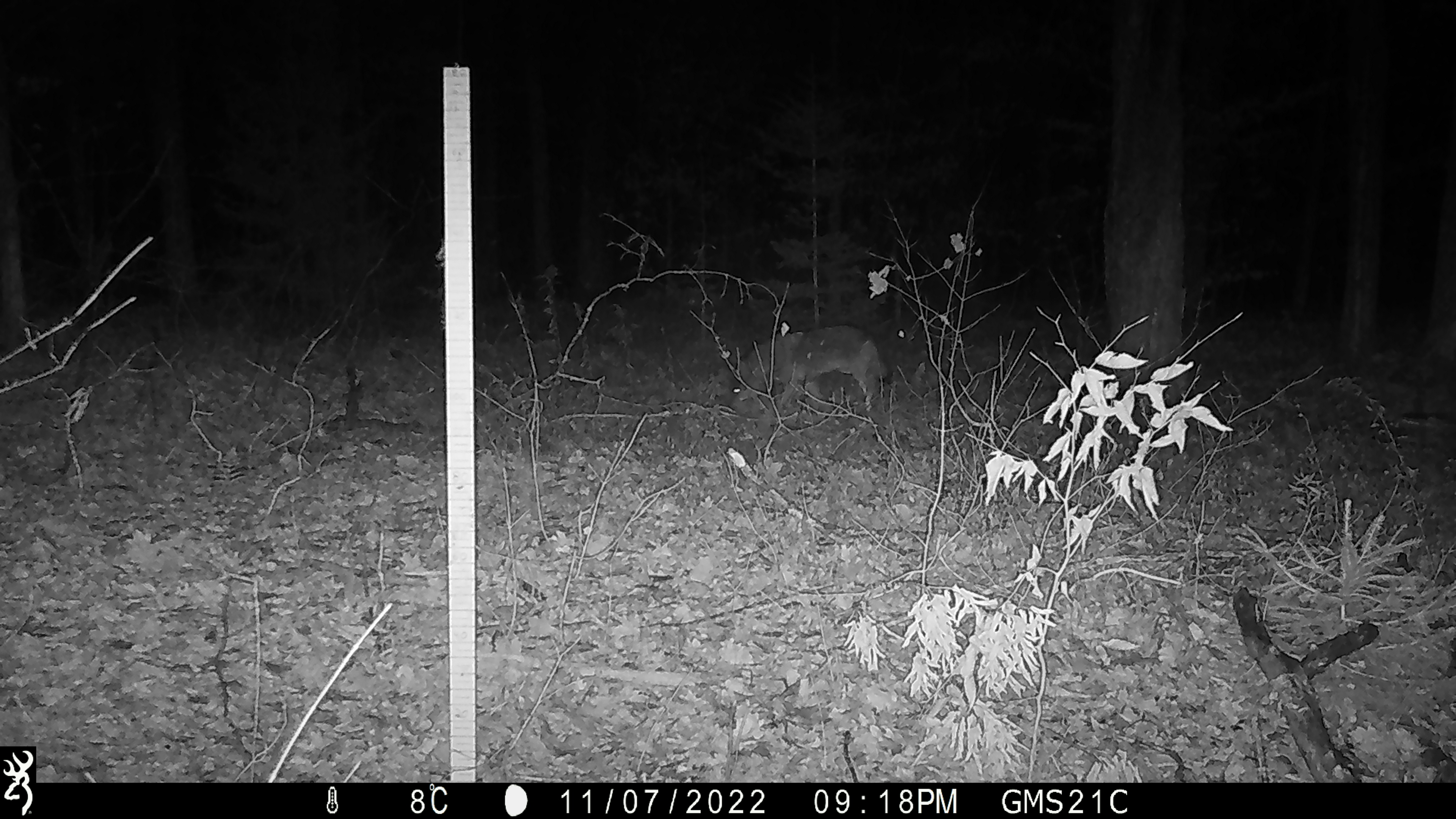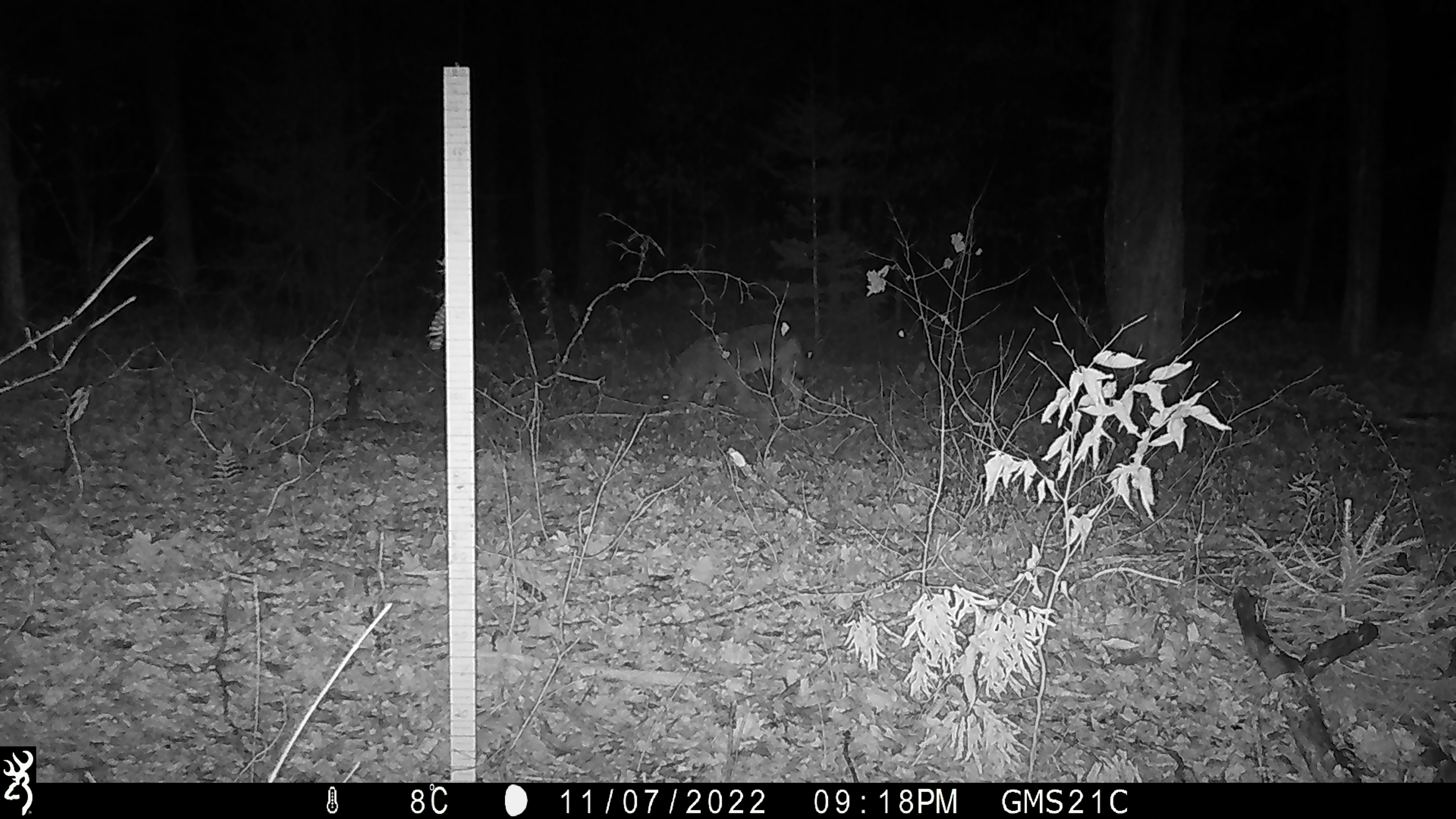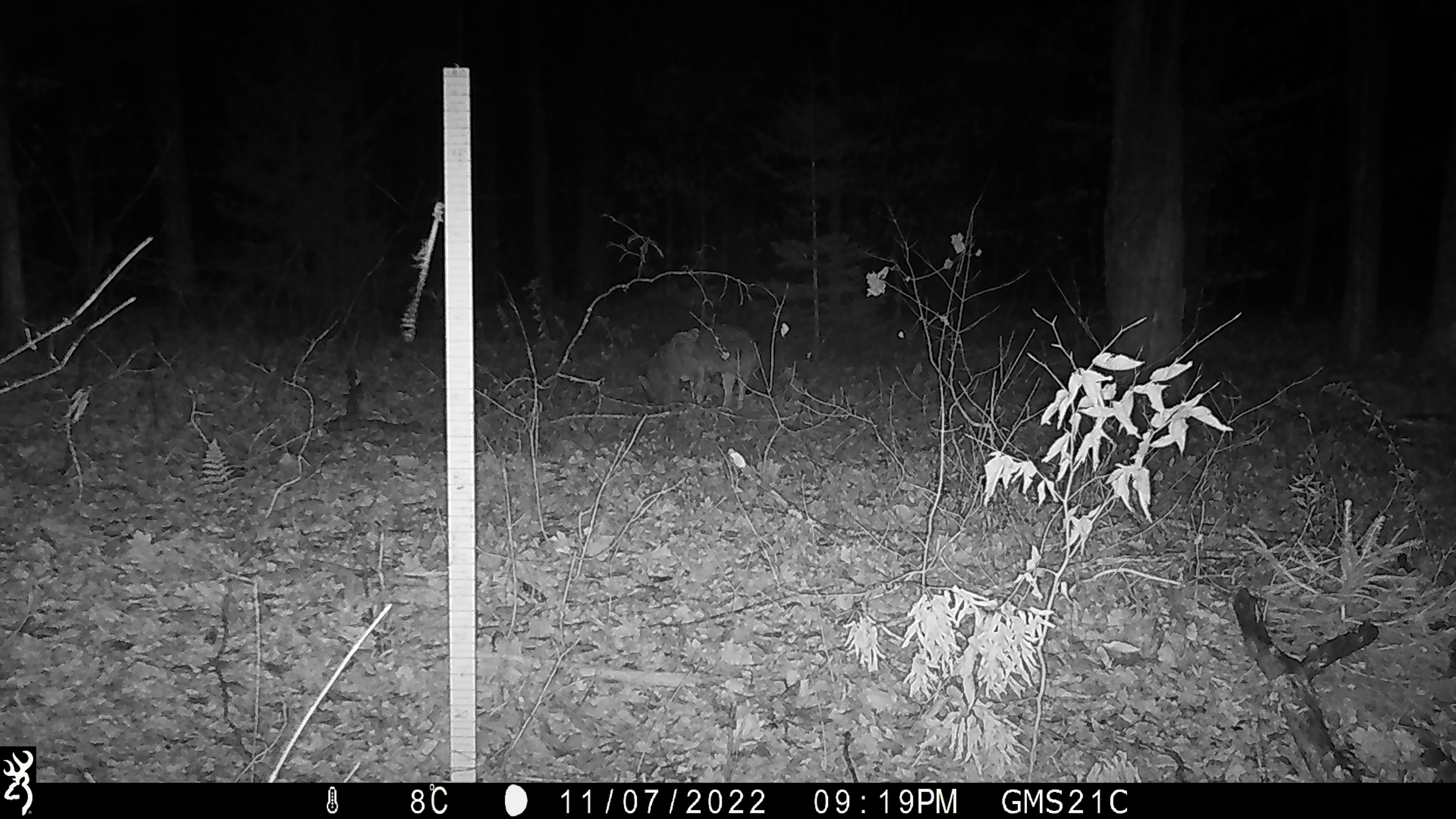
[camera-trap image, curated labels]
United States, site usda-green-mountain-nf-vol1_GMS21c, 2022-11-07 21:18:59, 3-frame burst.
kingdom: Animalia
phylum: Chordata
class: Mammalia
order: Carnivora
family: Canidae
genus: Canis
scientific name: Canis latrans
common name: coyote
Coyote (Canis latrans).